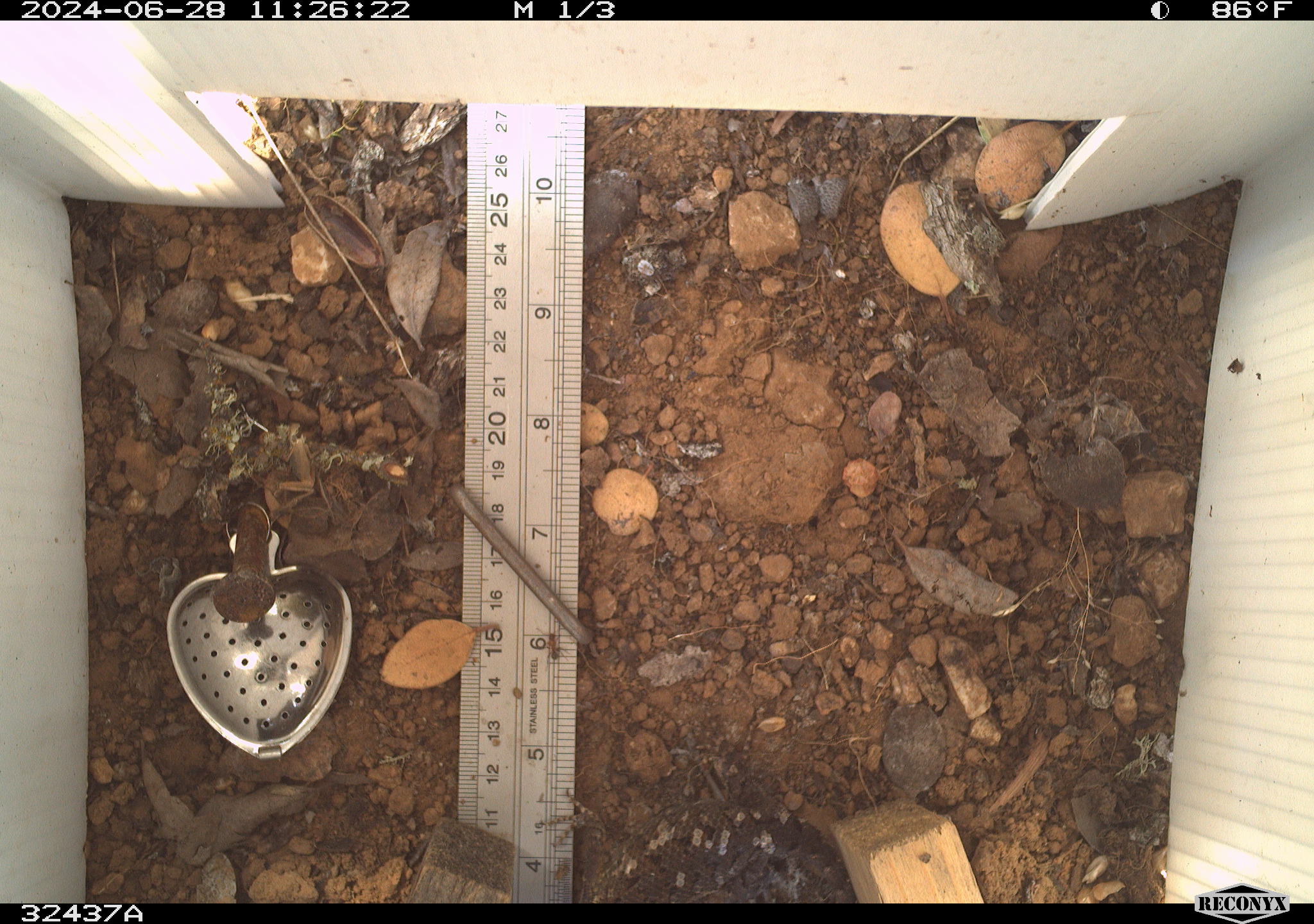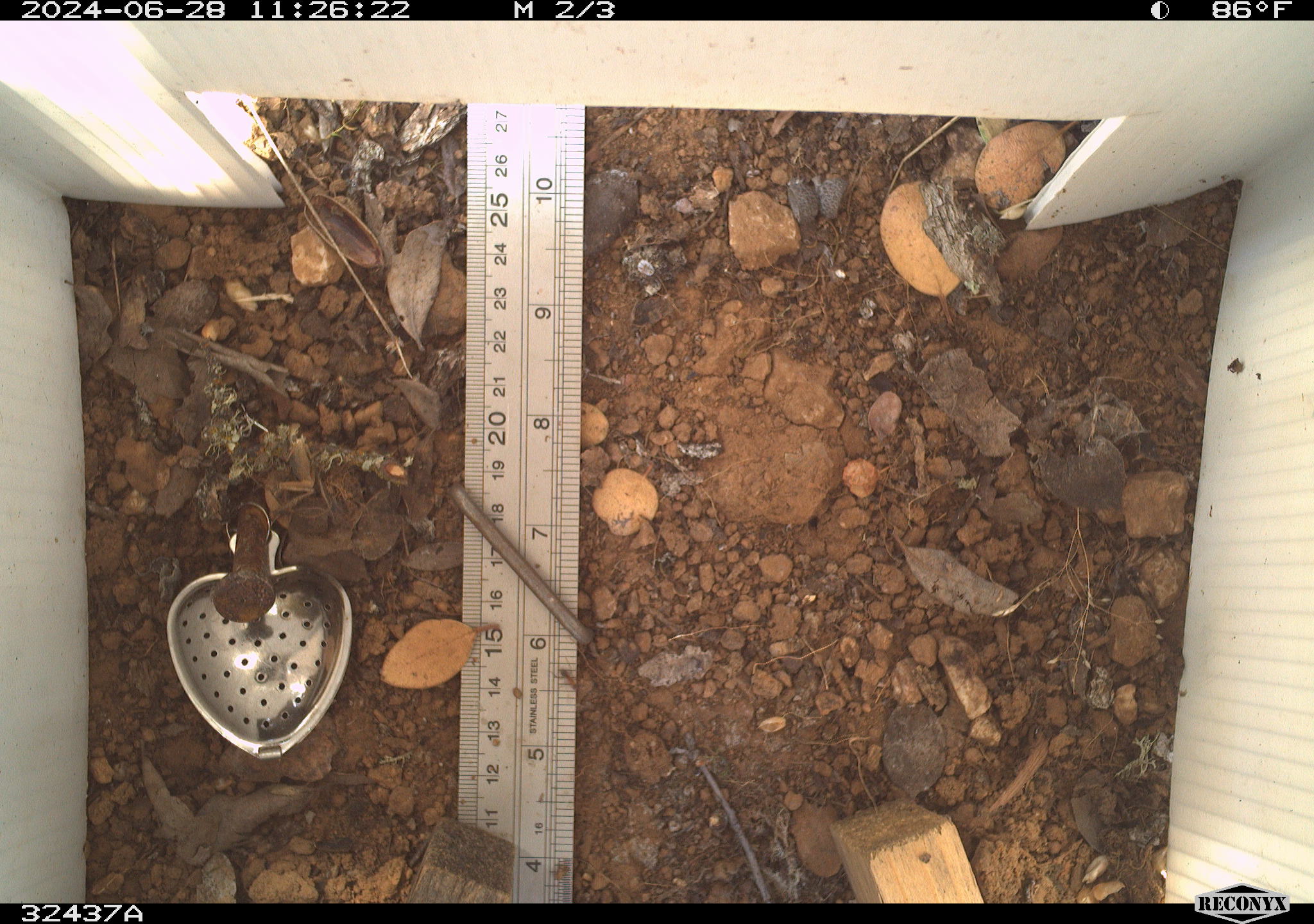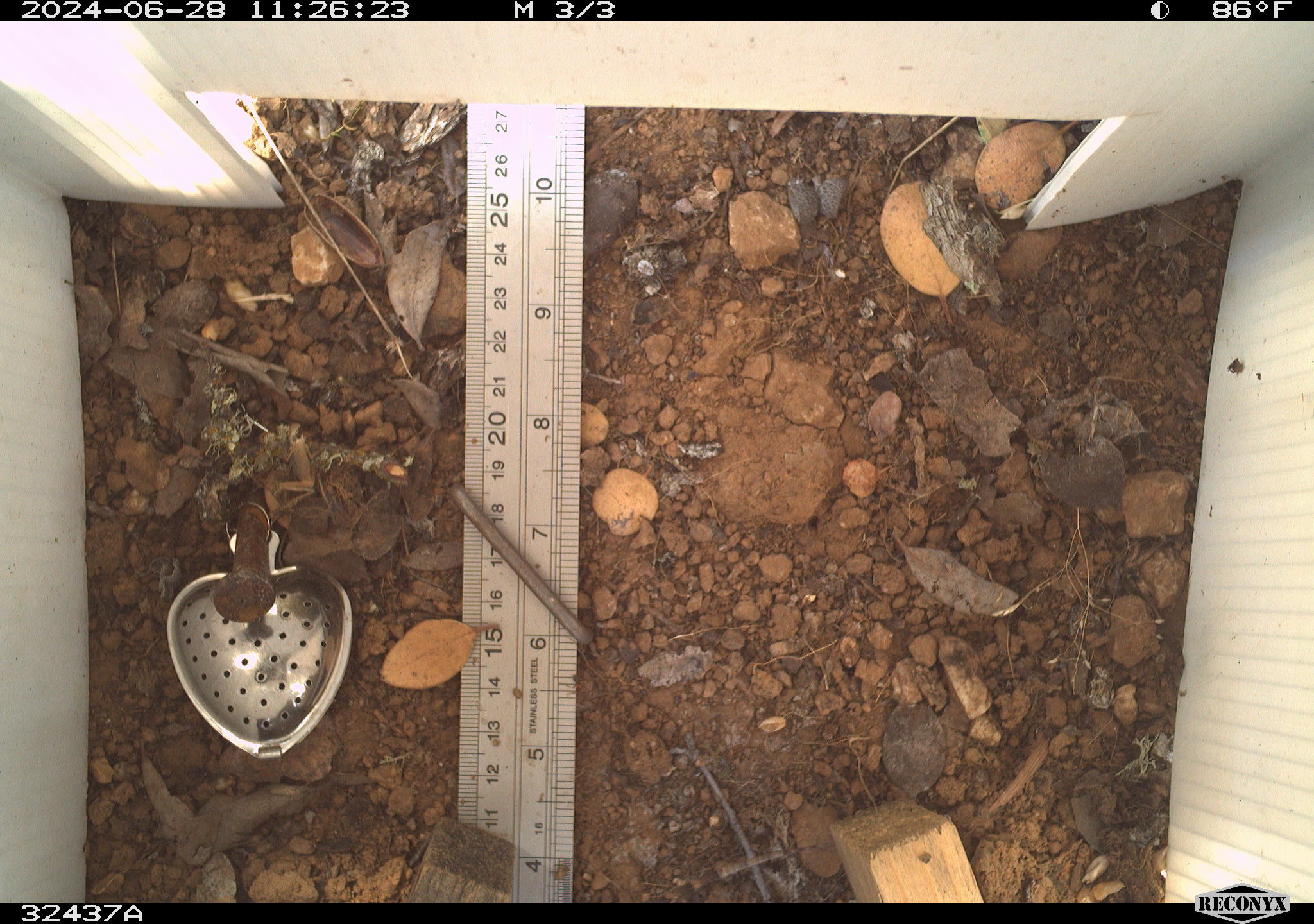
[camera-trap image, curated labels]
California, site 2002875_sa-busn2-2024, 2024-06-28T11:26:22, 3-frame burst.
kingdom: Animalia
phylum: Chordata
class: Reptilia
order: Squamata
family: Phrynosomatidae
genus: Sceloporus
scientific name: Sceloporus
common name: spiny lizards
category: sceloporus species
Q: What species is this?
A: Sceloporus species (spiny lizards) (Sceloporus).